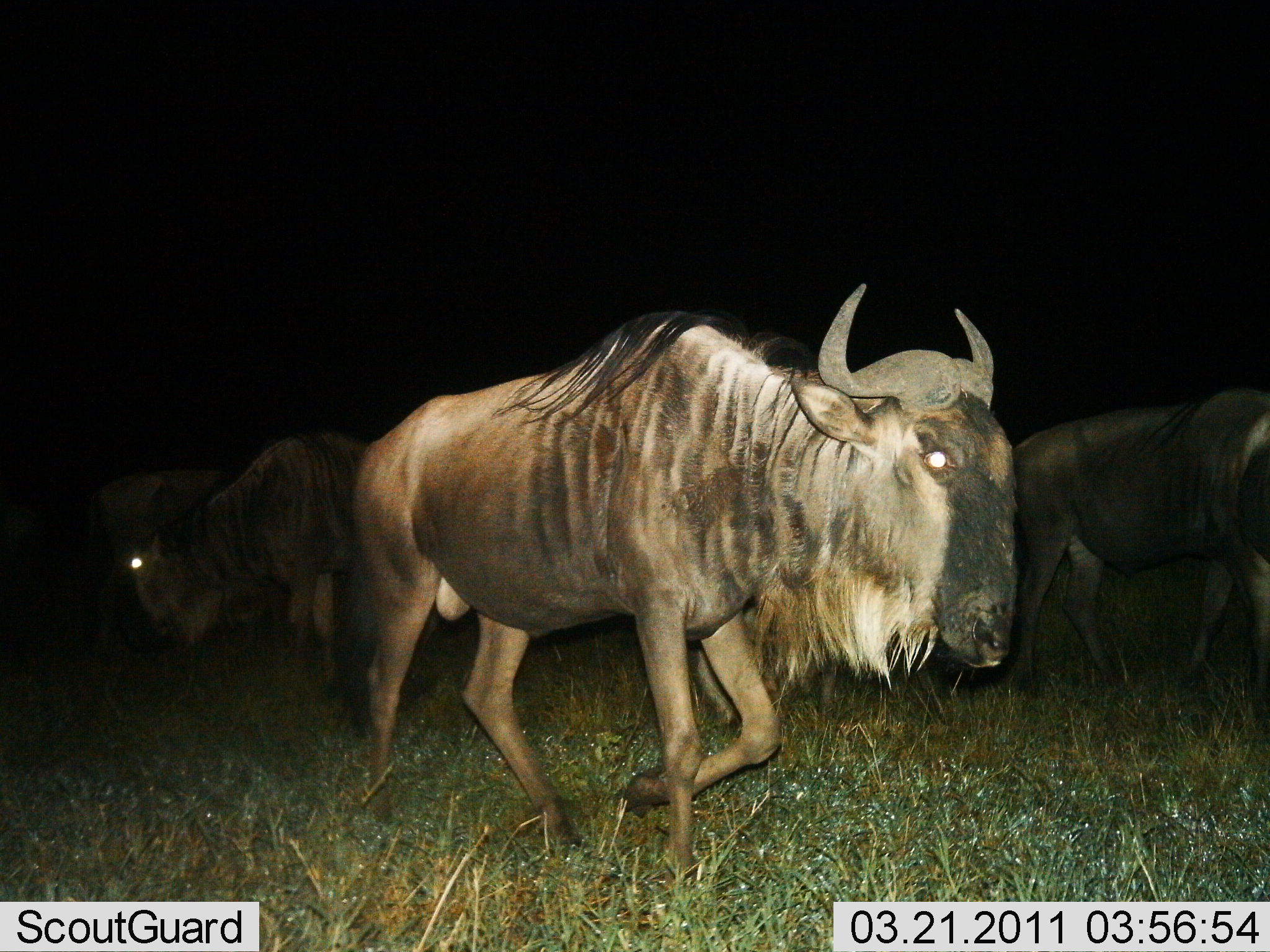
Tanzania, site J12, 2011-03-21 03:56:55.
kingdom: Animalia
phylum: Chordata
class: Mammalia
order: Artiodactyla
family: Bovidae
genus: Connochaetes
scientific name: Connochaetes taurinus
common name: blue wildebeest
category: wildebeest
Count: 4.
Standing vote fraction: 25%.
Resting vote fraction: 0%.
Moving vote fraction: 83%.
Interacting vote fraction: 0%.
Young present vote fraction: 0%.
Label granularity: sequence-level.